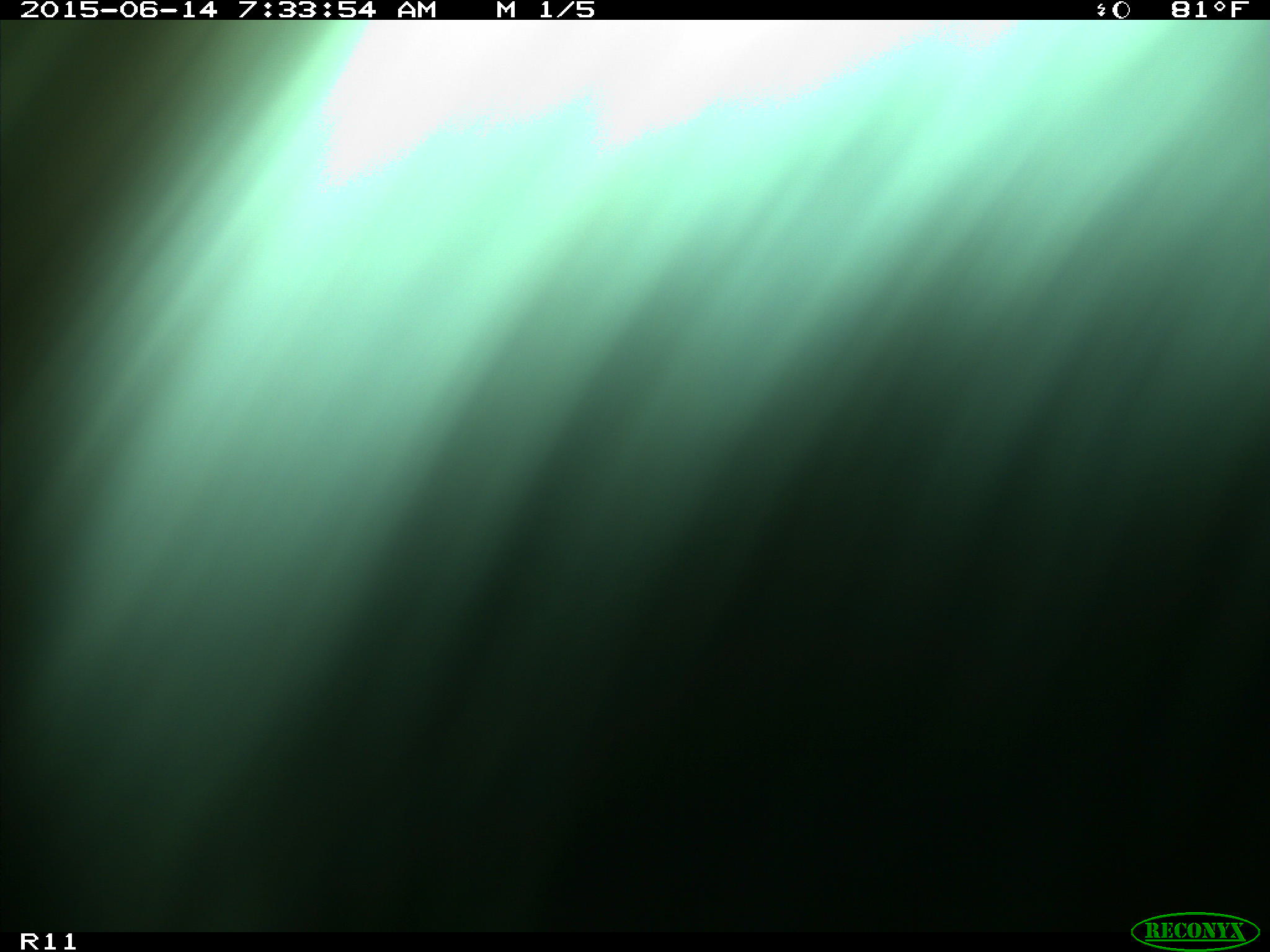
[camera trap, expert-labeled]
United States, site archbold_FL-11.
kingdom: Animalia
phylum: Chordata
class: Mammalia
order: Artiodactyla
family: Bovidae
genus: Bos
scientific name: Bos taurus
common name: domestic cow